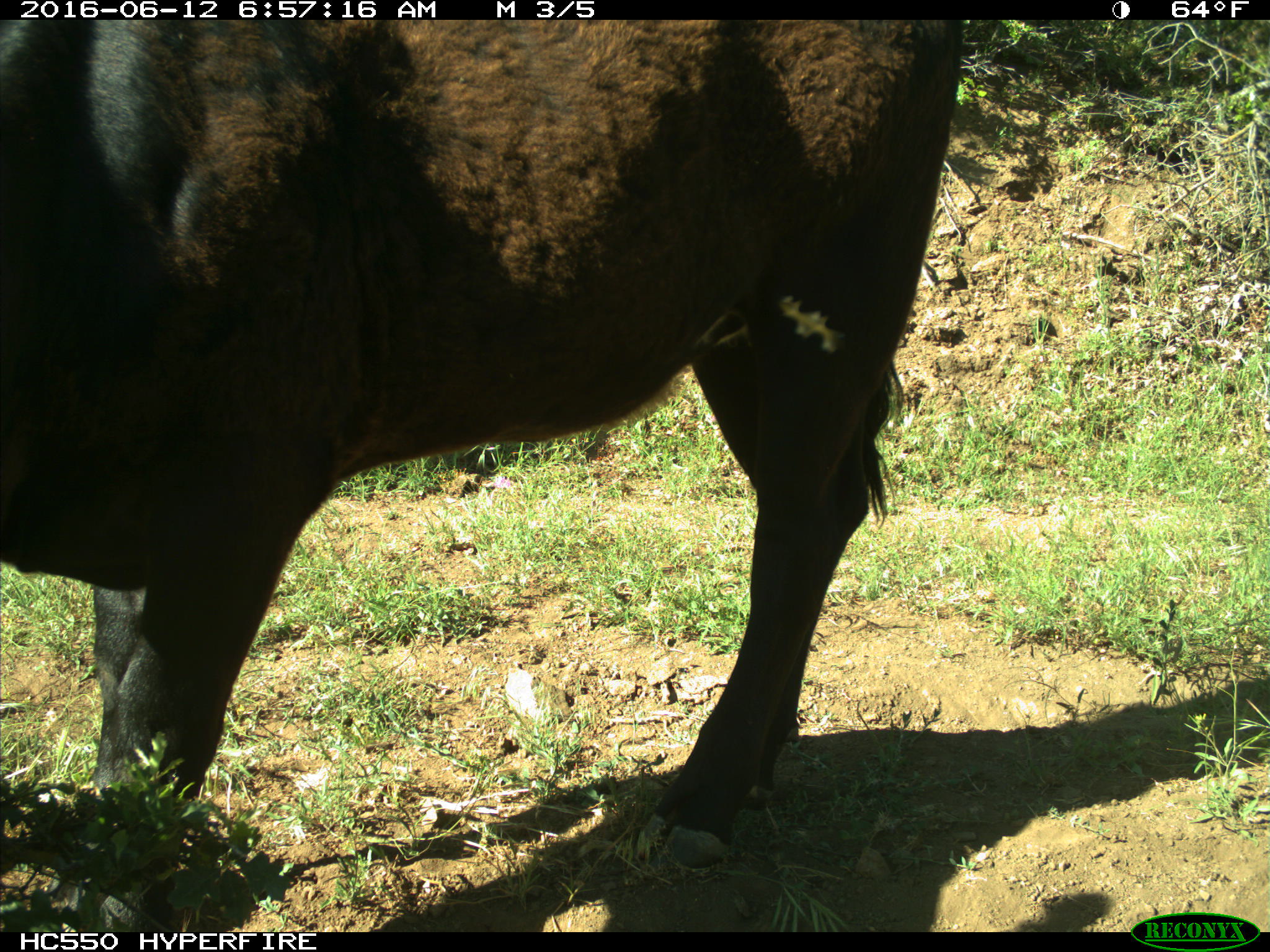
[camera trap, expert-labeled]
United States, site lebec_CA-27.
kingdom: Animalia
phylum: Chordata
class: Mammalia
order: Artiodactyla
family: Bovidae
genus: Bos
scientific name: Bos taurus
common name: domestic cow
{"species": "Bos taurus (domestic cow)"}